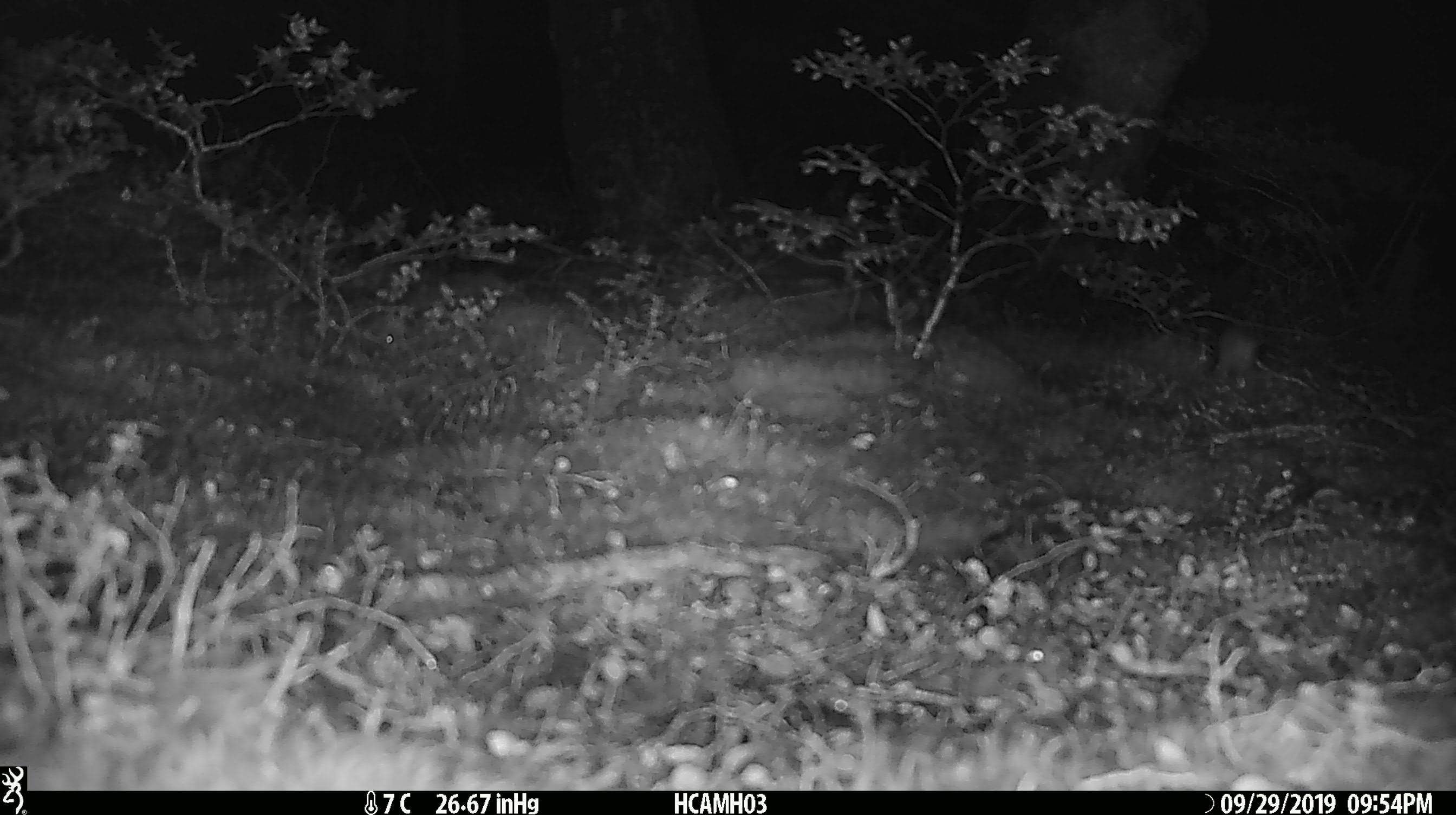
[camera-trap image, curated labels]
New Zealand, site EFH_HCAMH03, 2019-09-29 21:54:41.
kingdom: Animalia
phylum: Chordata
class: Mammalia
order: Rodentia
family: Muridae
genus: Mus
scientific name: Mus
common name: mouse